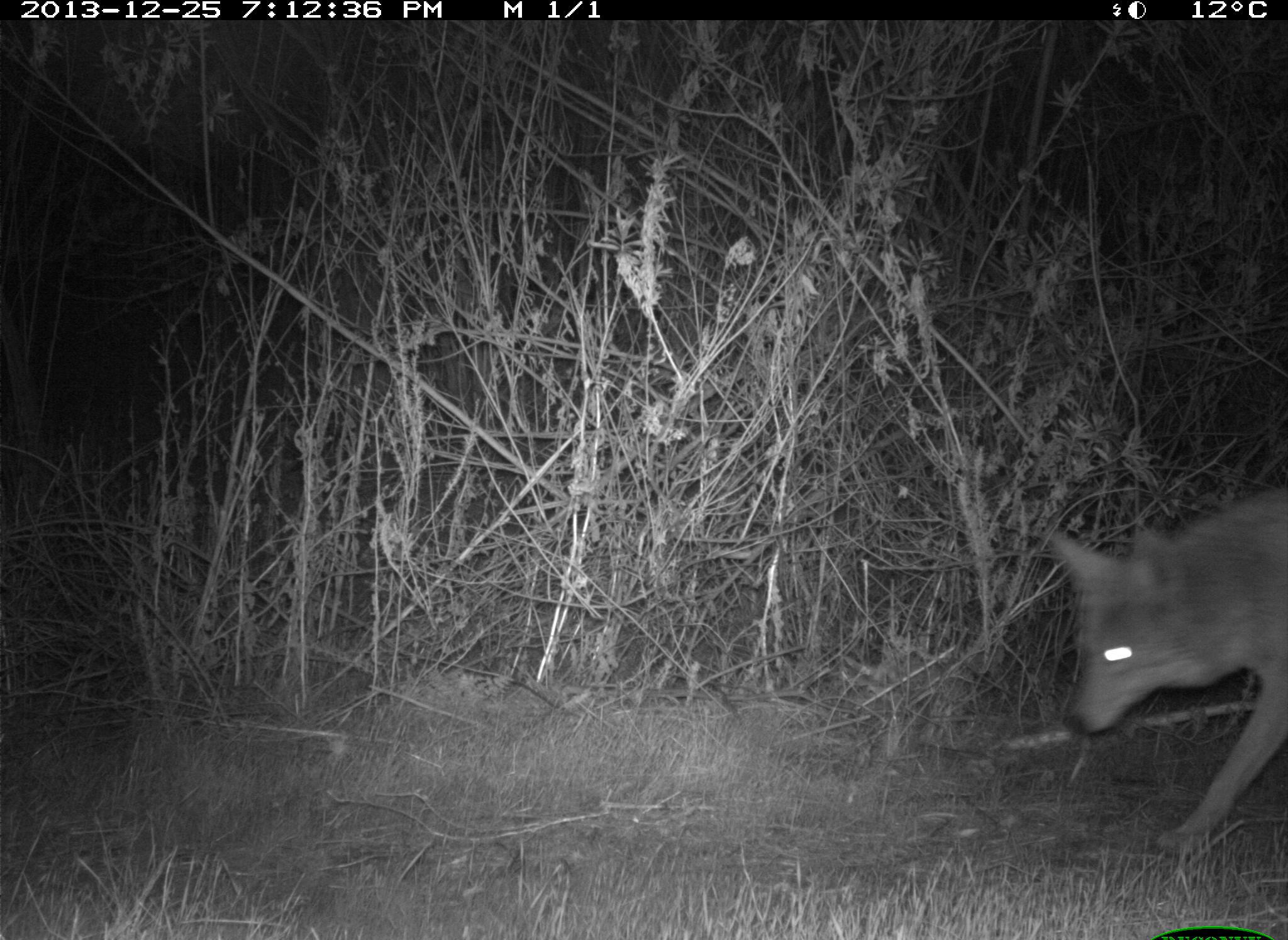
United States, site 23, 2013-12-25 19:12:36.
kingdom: Animalia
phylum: Chordata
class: Mammalia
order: Carnivora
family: Canidae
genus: Canis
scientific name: Canis latrans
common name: coyote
Coyote (Canis latrans).